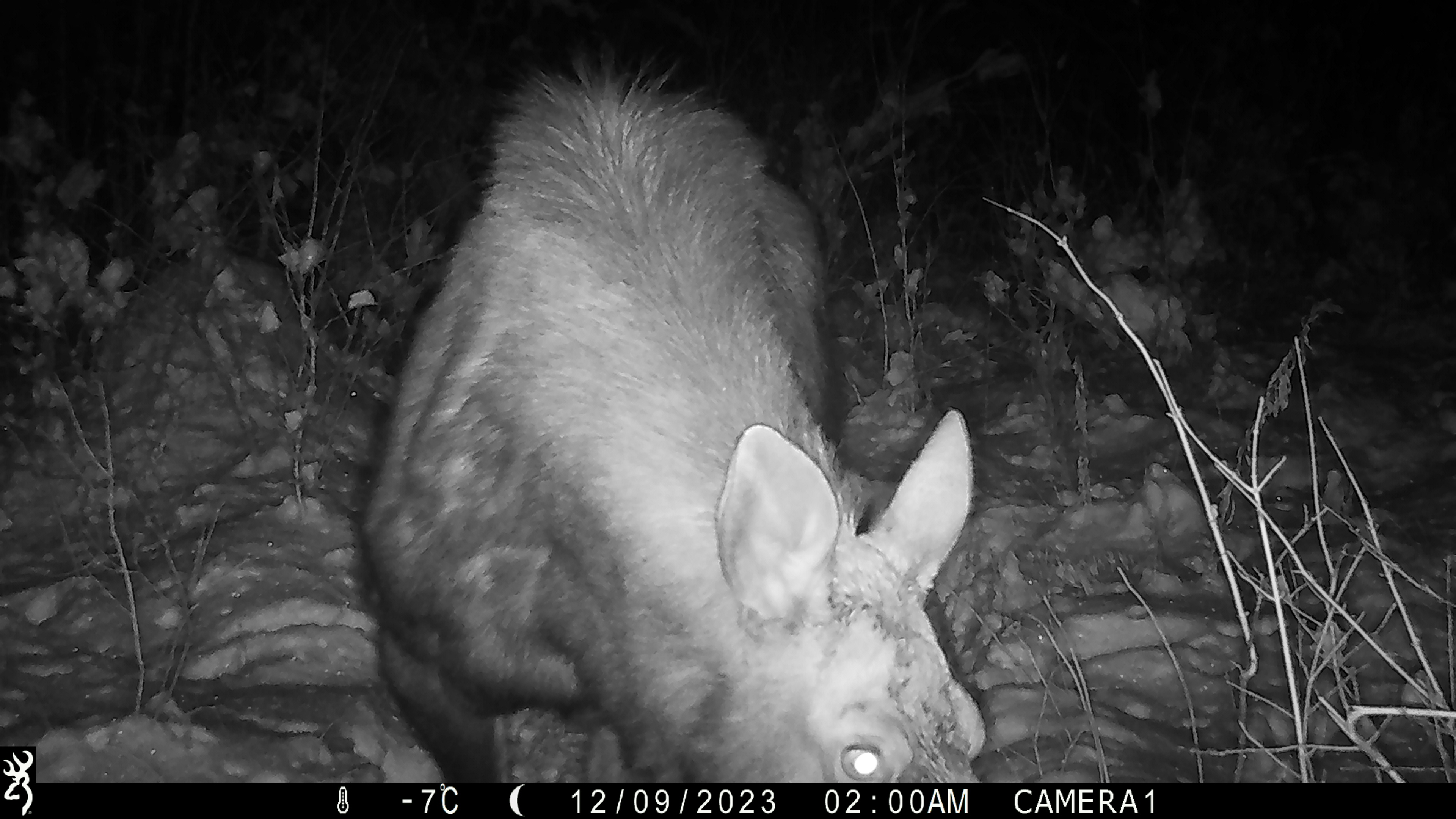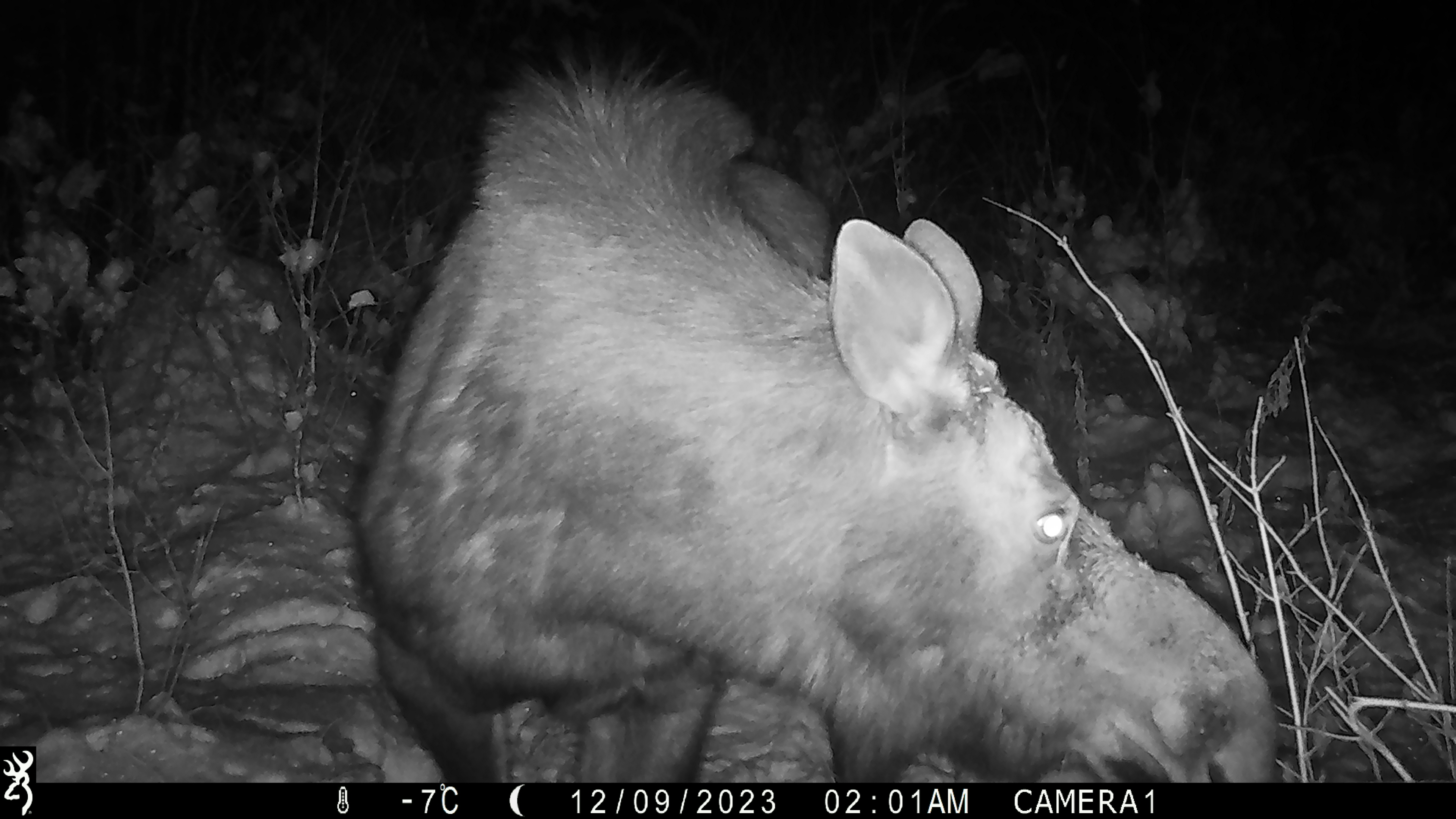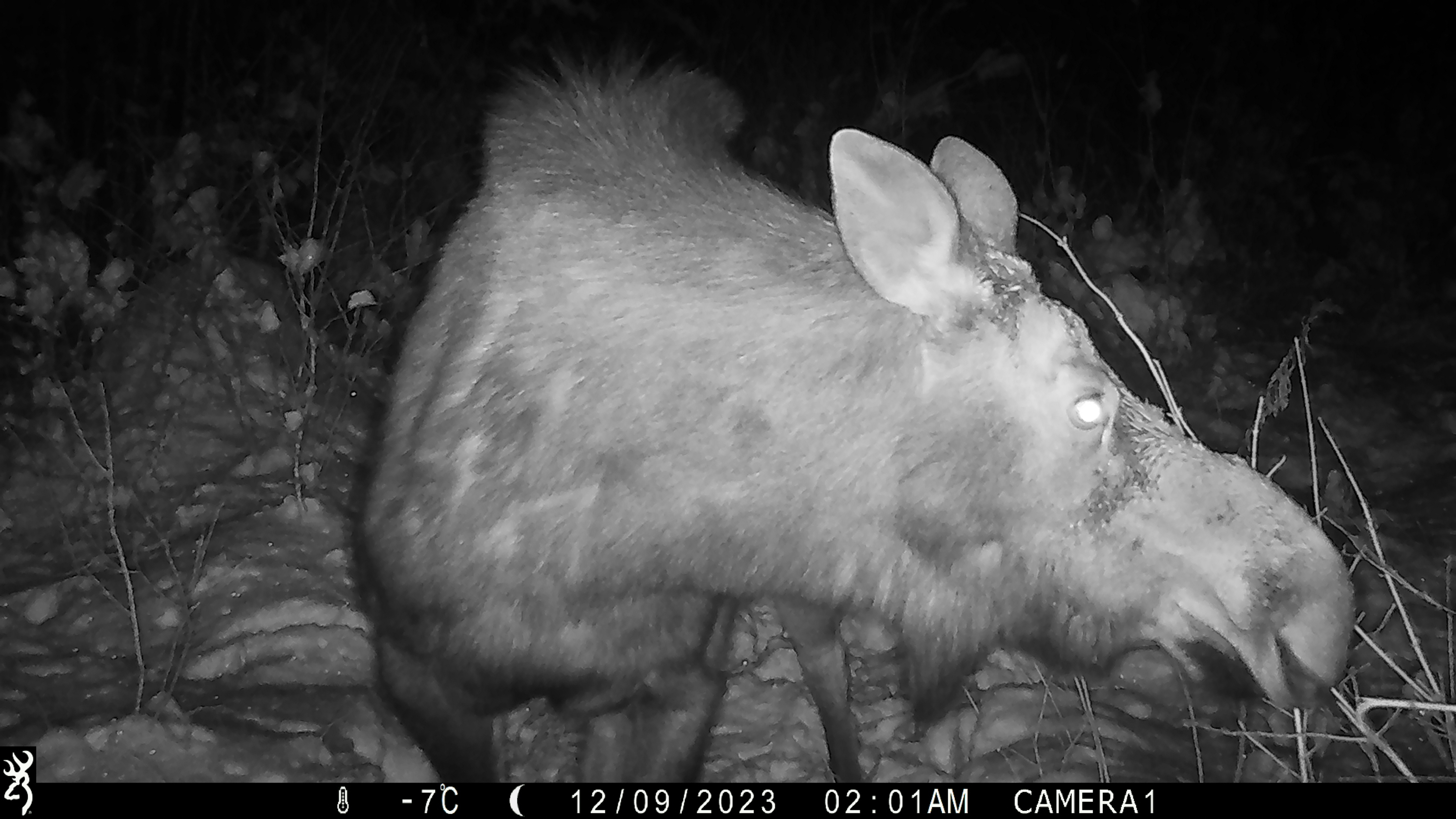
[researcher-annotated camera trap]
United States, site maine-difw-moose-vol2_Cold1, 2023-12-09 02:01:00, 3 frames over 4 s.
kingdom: Animalia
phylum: Chordata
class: Mammalia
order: Artiodactyla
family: Cervidae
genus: Alces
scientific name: Alces alces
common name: moose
Moose (Alces alces).